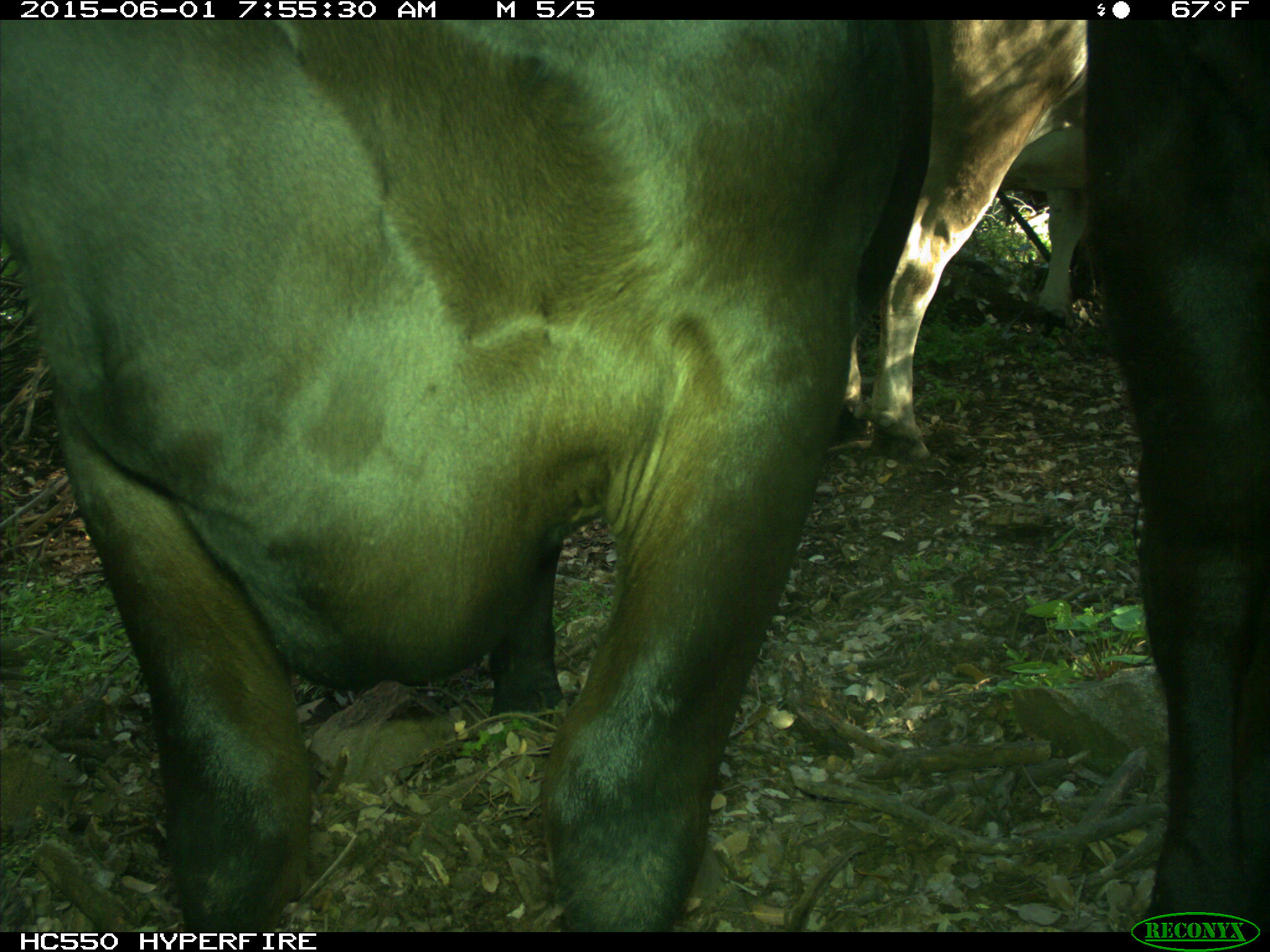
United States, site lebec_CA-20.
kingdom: Animalia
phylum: Chordata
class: Mammalia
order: Artiodactyla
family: Bovidae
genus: Bos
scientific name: Bos taurus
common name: domestic cow